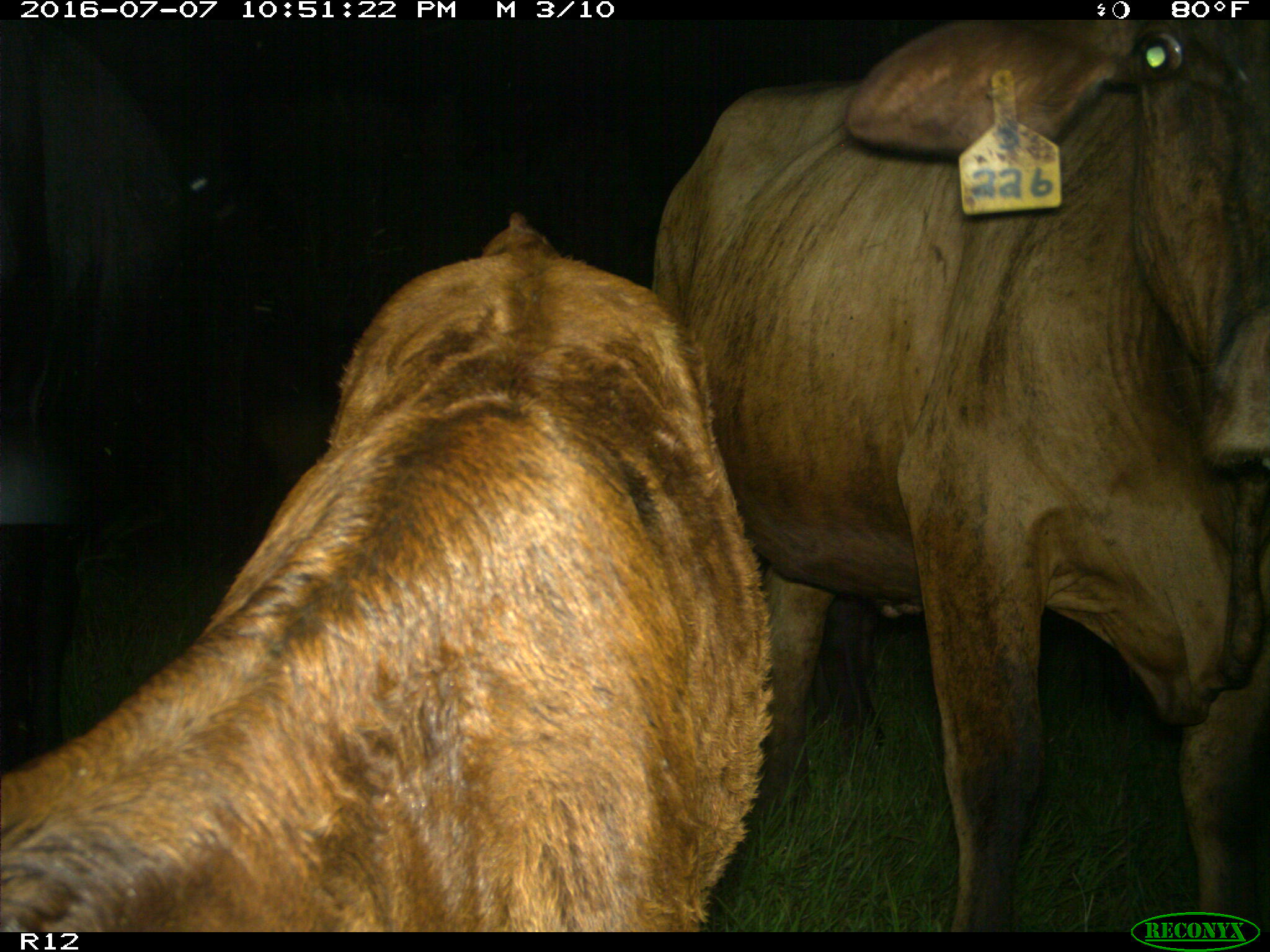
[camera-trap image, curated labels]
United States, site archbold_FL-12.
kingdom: Animalia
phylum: Chordata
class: Mammalia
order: Artiodactyla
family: Bovidae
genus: Bos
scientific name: Bos taurus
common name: domestic cow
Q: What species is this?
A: Bos taurus (domestic cow).